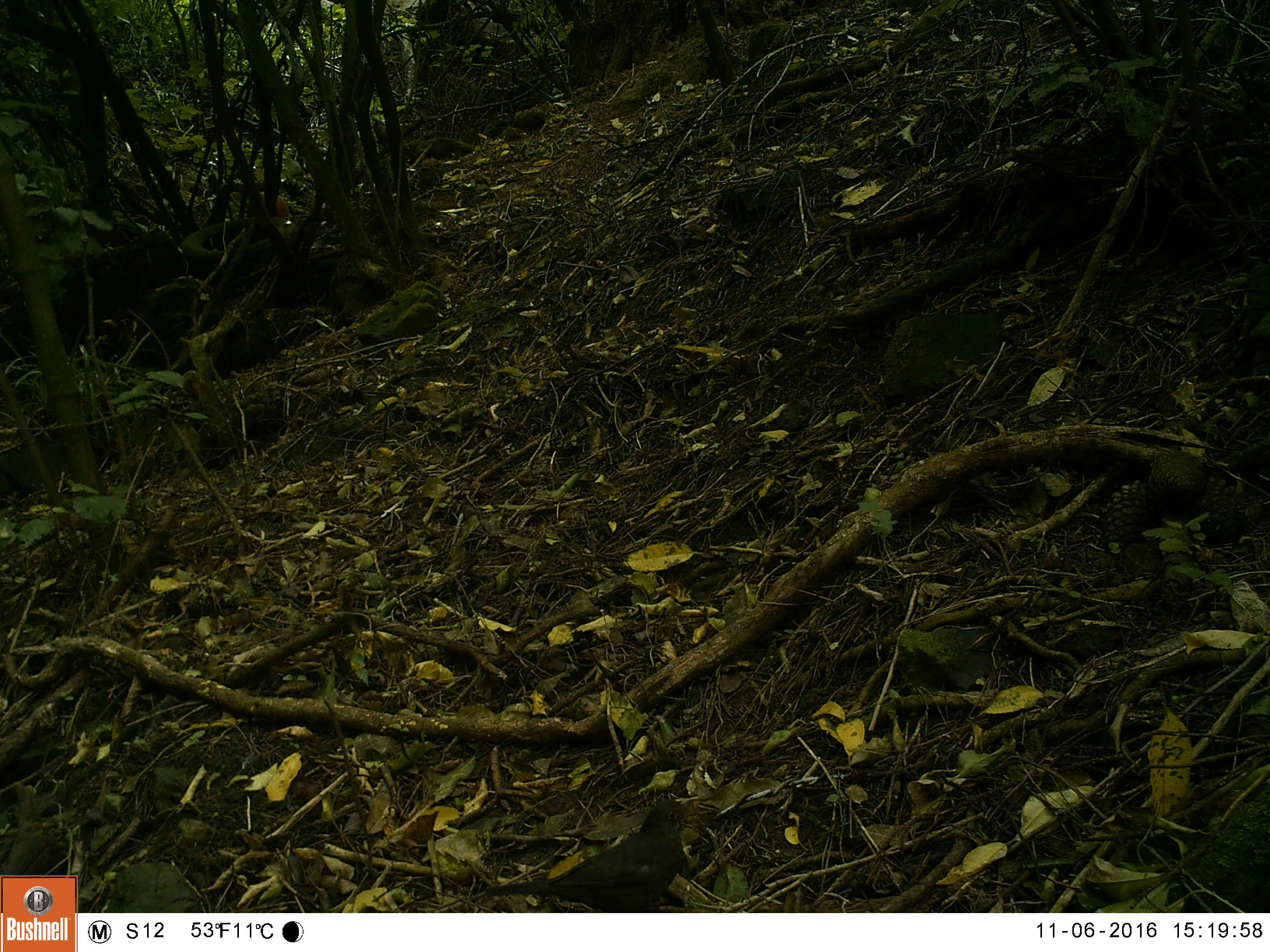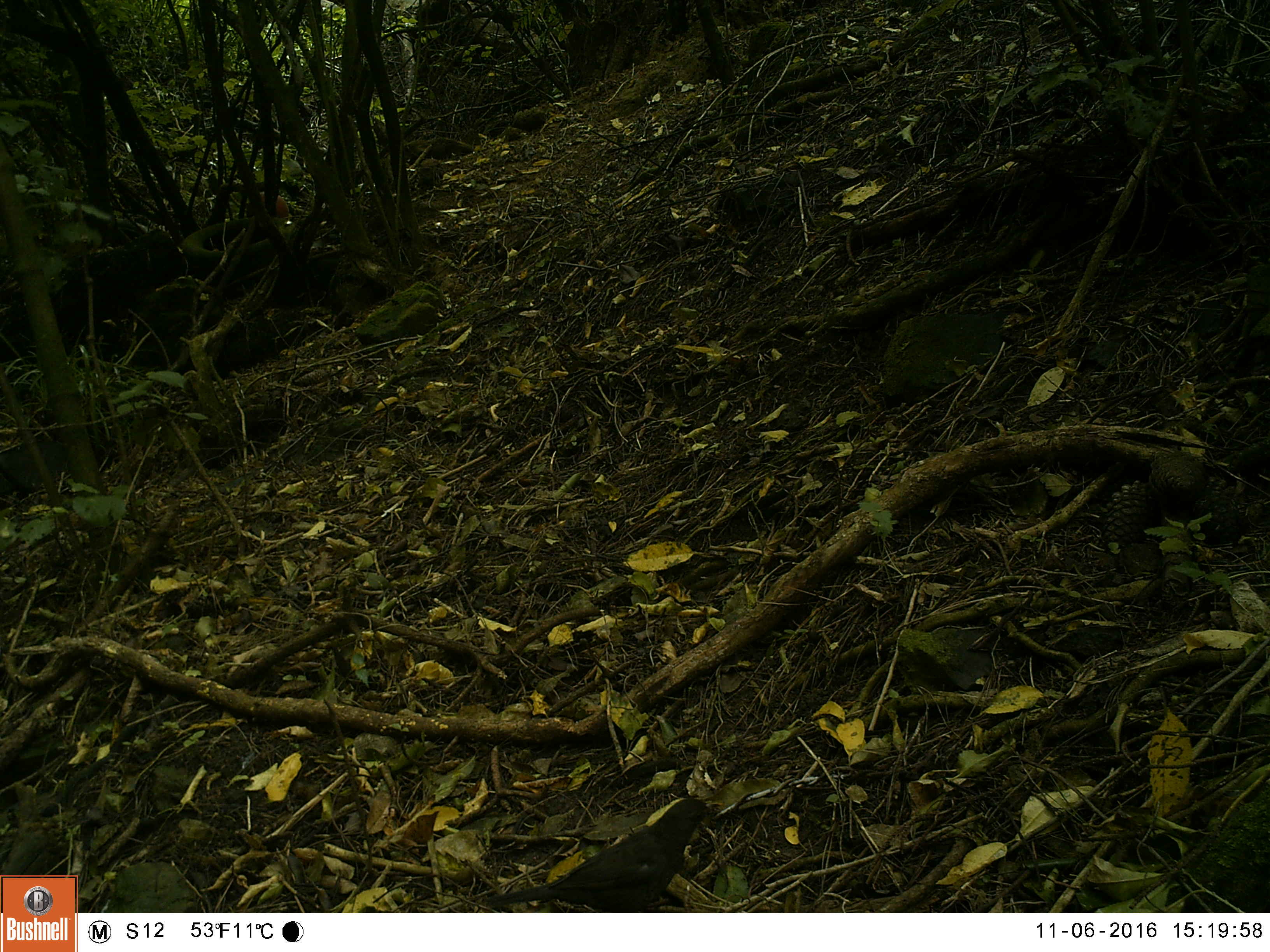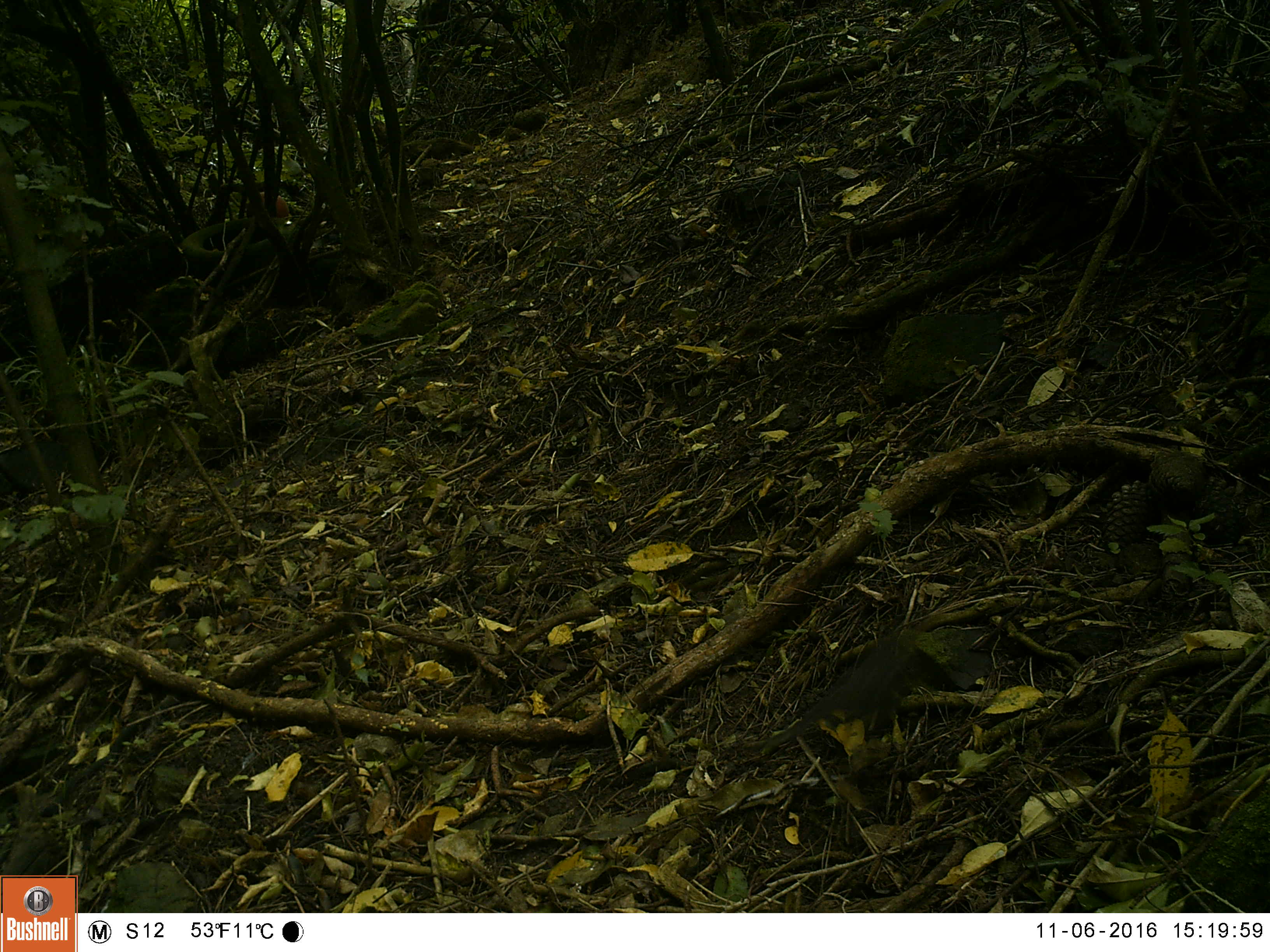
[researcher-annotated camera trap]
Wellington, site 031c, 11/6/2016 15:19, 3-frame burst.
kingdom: Animalia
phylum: Chordata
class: Aves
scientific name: Aves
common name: bird